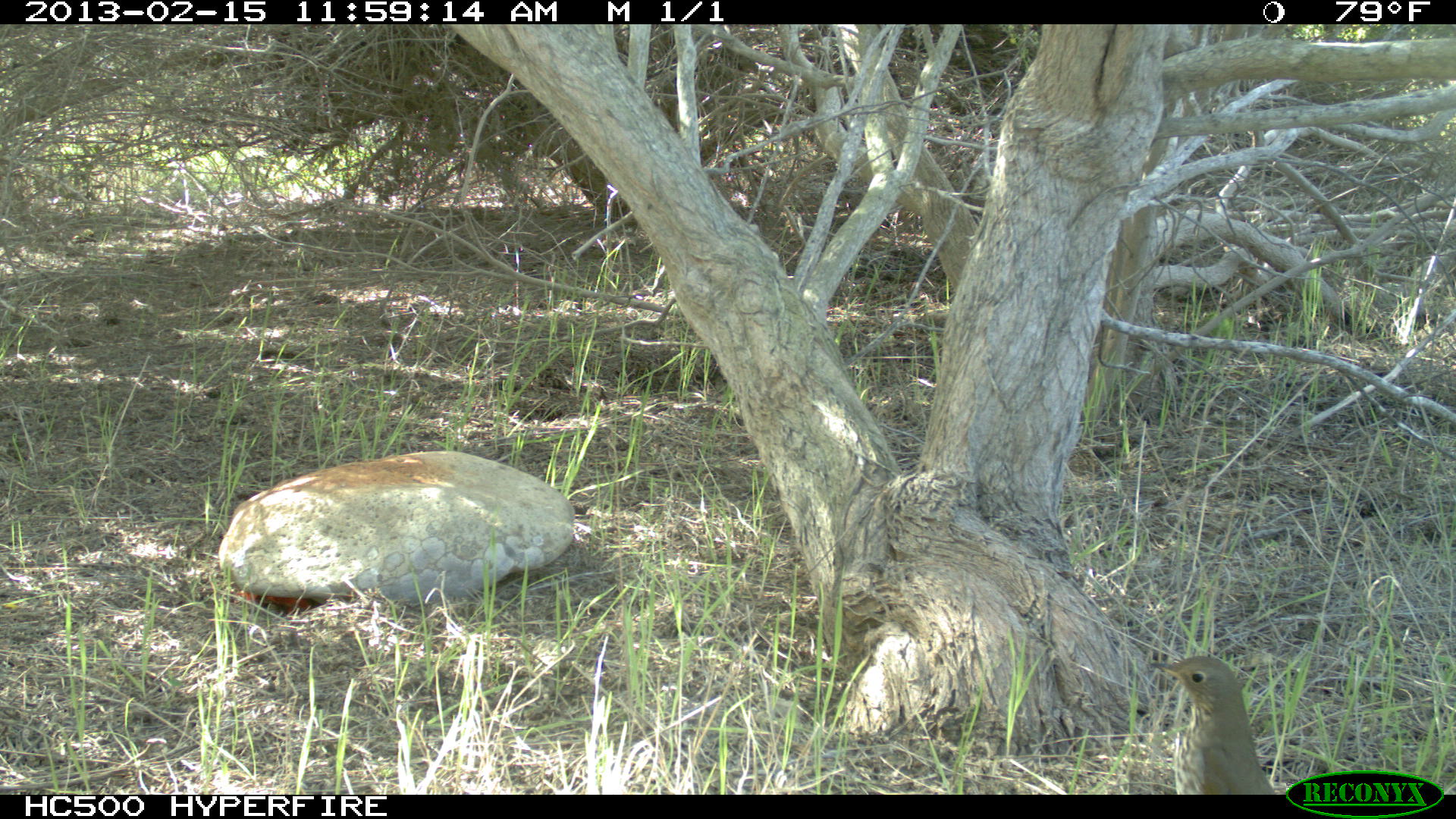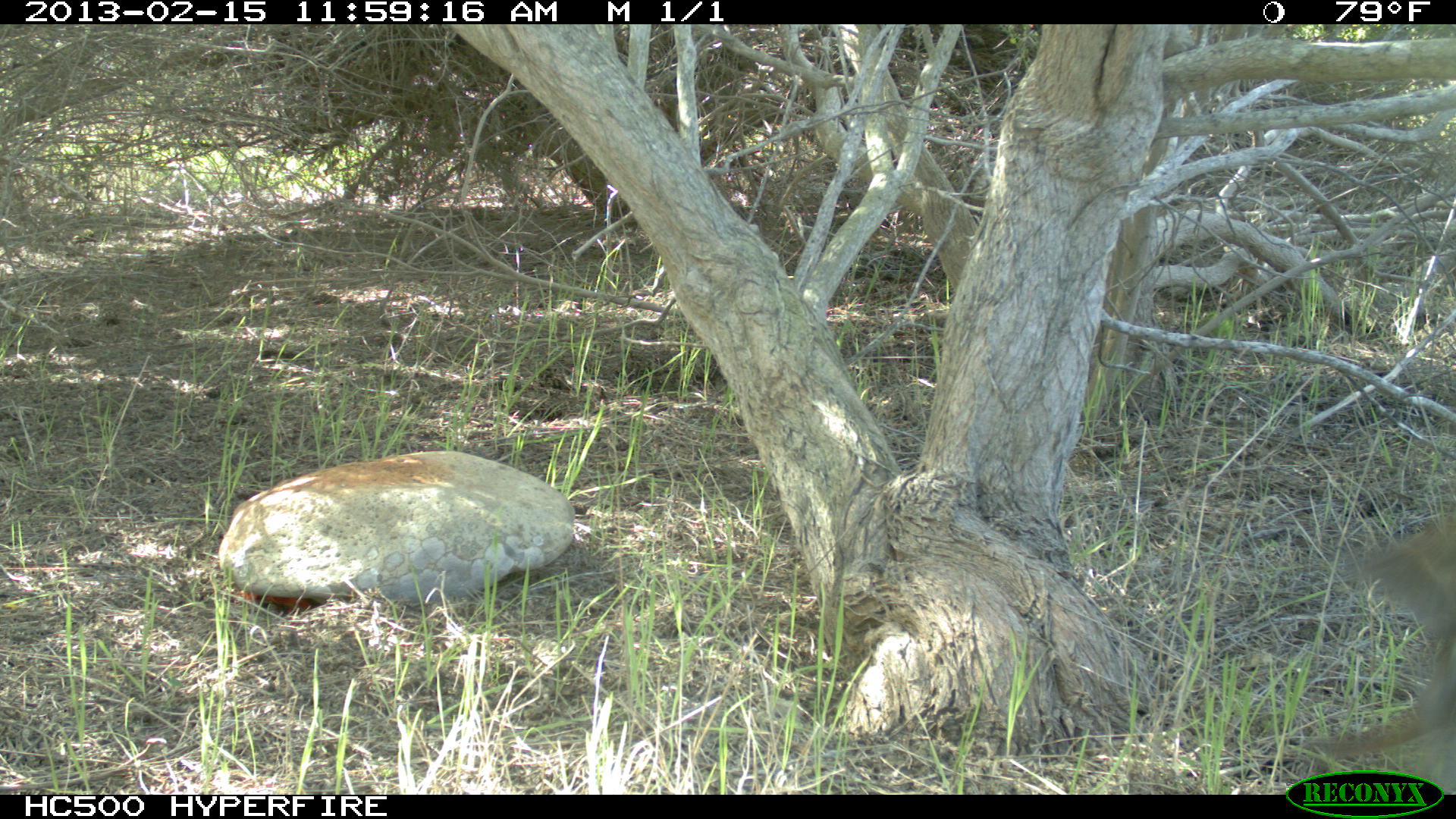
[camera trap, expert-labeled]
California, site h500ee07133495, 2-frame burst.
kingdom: Animalia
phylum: Chordata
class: Aves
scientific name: Aves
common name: bird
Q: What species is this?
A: Bird (Aves).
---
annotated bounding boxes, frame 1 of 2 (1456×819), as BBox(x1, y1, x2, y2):
bird: BBox(1147, 655, 1276, 794)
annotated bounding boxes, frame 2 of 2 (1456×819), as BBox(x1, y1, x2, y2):
bird: BBox(1301, 518, 1455, 792)